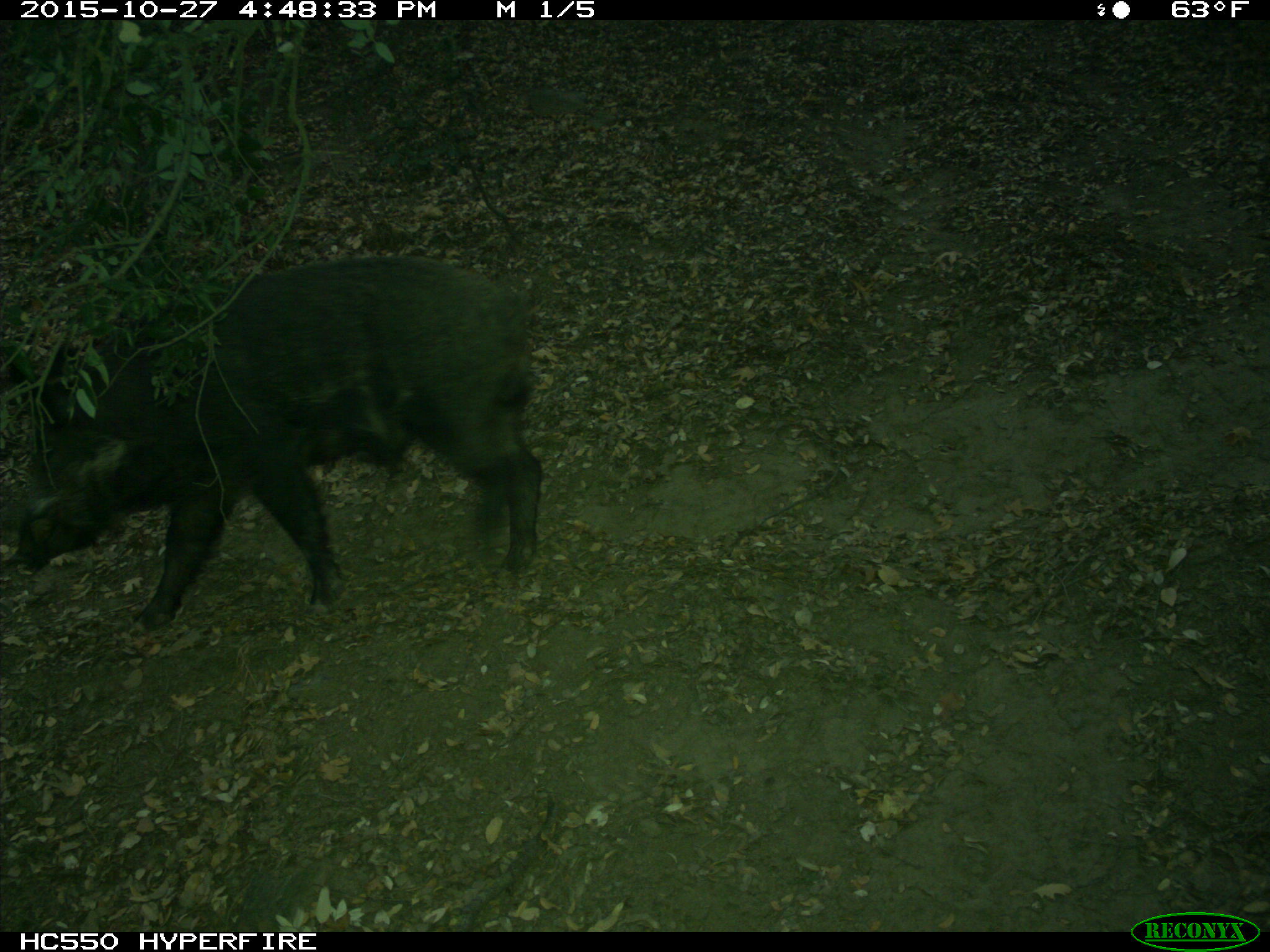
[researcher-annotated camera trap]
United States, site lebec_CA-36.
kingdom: Animalia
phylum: Chordata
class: Mammalia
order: Artiodactyla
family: Suidae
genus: Sus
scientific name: Sus scrofa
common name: wild boar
Sus scrofa (wild boar).